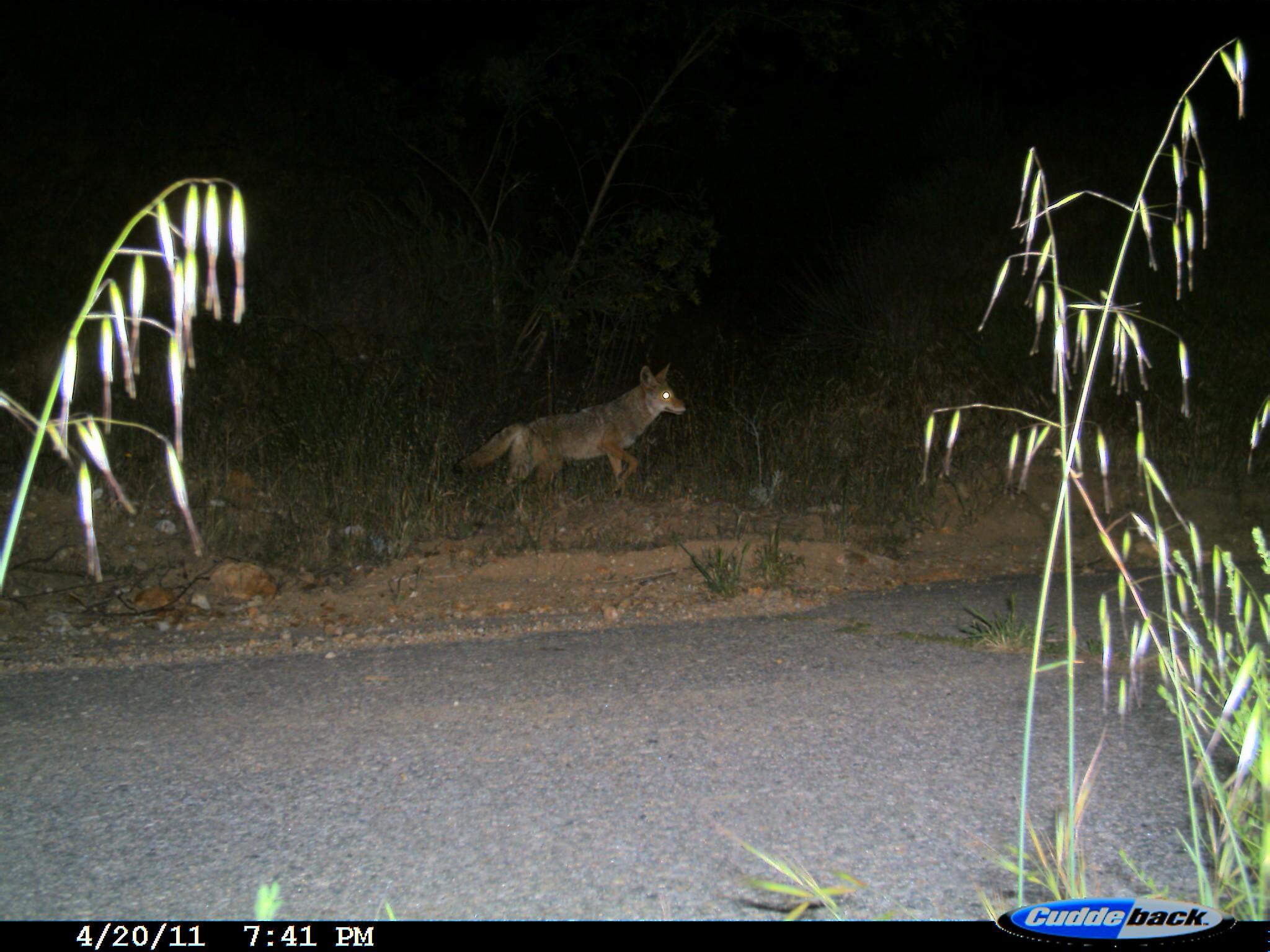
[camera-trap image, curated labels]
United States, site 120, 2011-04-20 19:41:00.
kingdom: Animalia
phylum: Chordata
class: Mammalia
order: Carnivora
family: Canidae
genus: Canis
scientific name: Canis latrans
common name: coyote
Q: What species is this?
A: Coyote (Canis latrans).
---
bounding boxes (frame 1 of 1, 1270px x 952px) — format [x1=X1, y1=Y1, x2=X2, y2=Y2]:
coyote: [x1=443, y1=357, x2=695, y2=519]